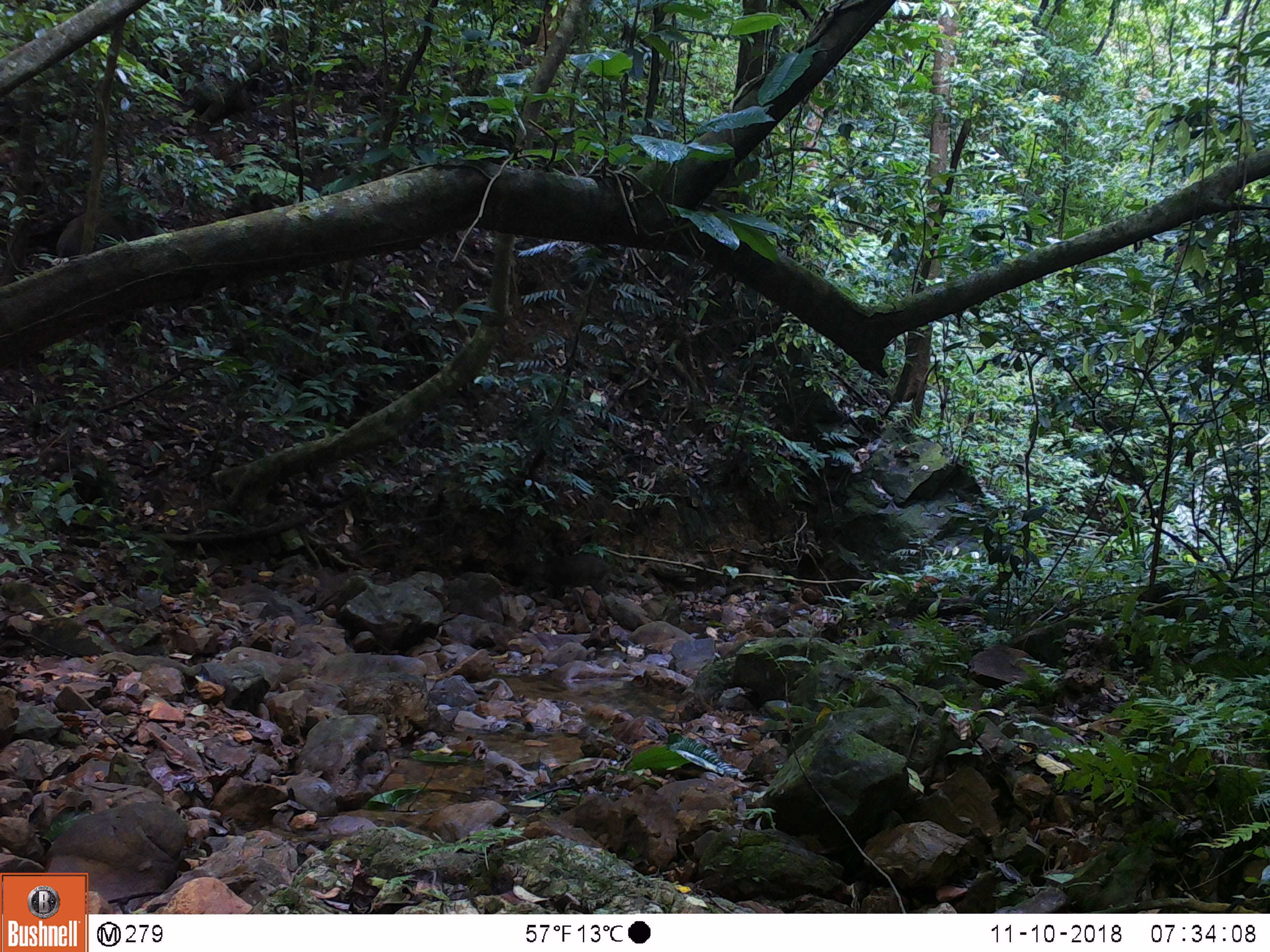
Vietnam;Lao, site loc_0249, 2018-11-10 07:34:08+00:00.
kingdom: Animalia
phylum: Chordata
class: Mammalia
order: Artiodactyla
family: Suidae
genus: Sus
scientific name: Sus scrofa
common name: eurasian wild pig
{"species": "eurasian wild pig (Sus scrofa)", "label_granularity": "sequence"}